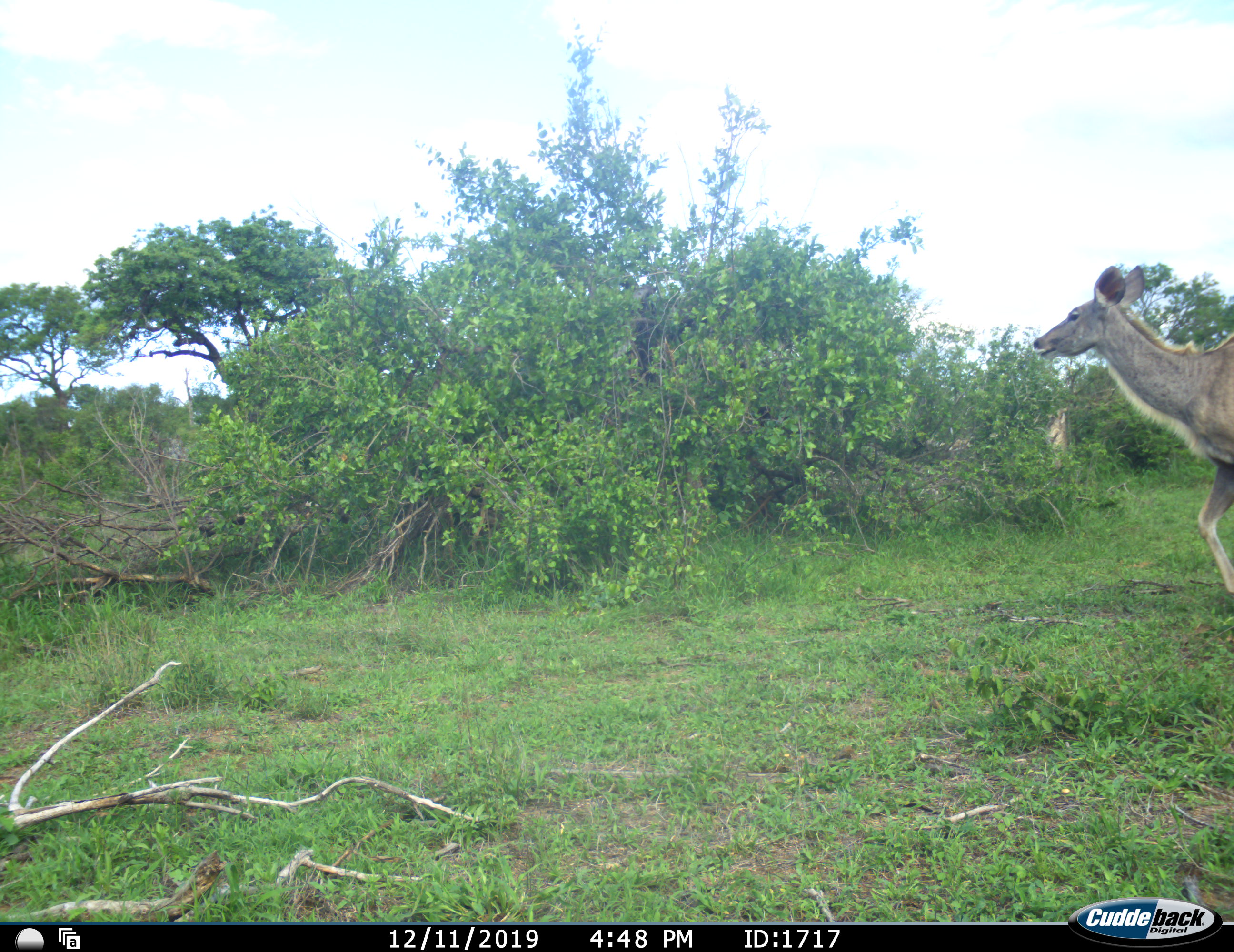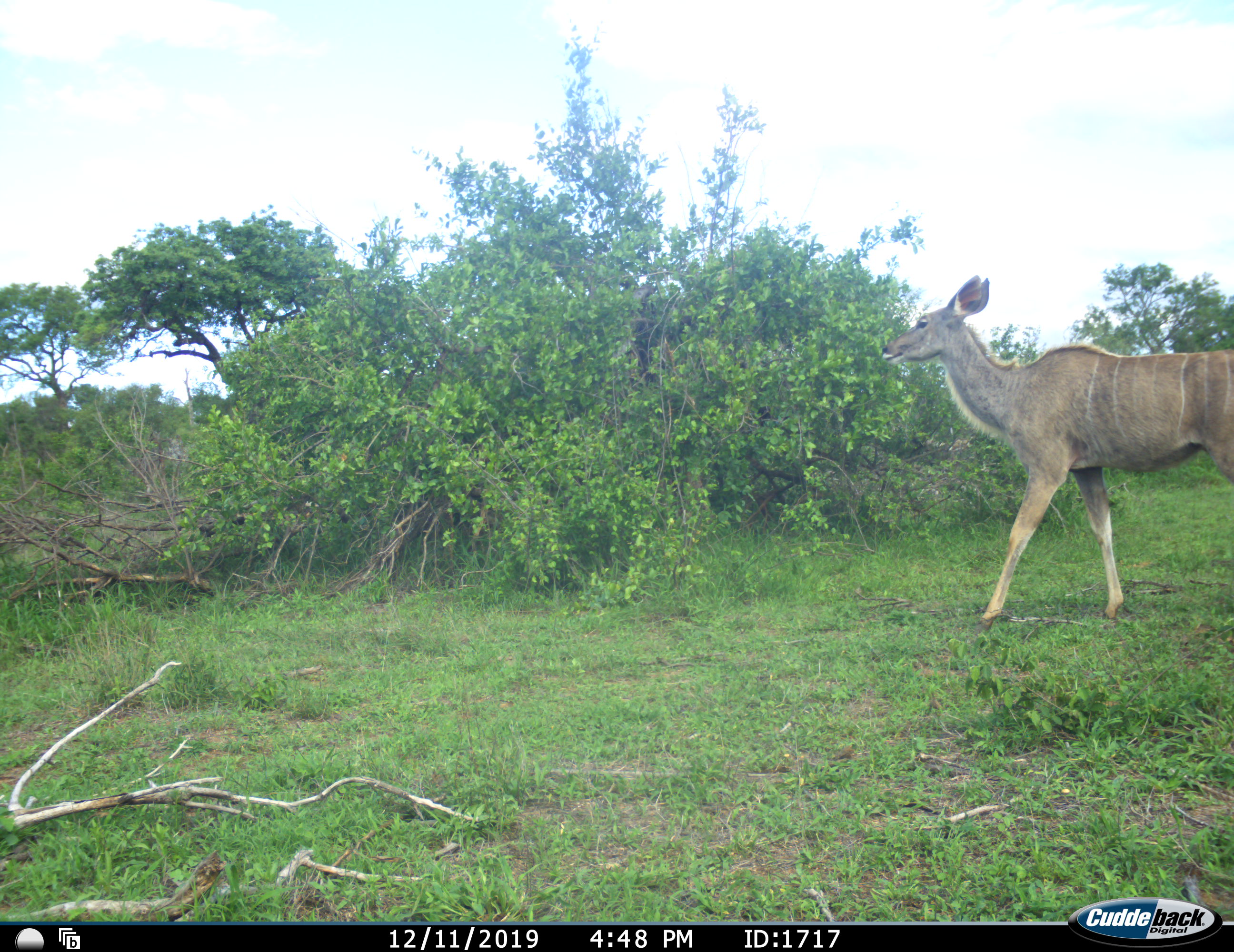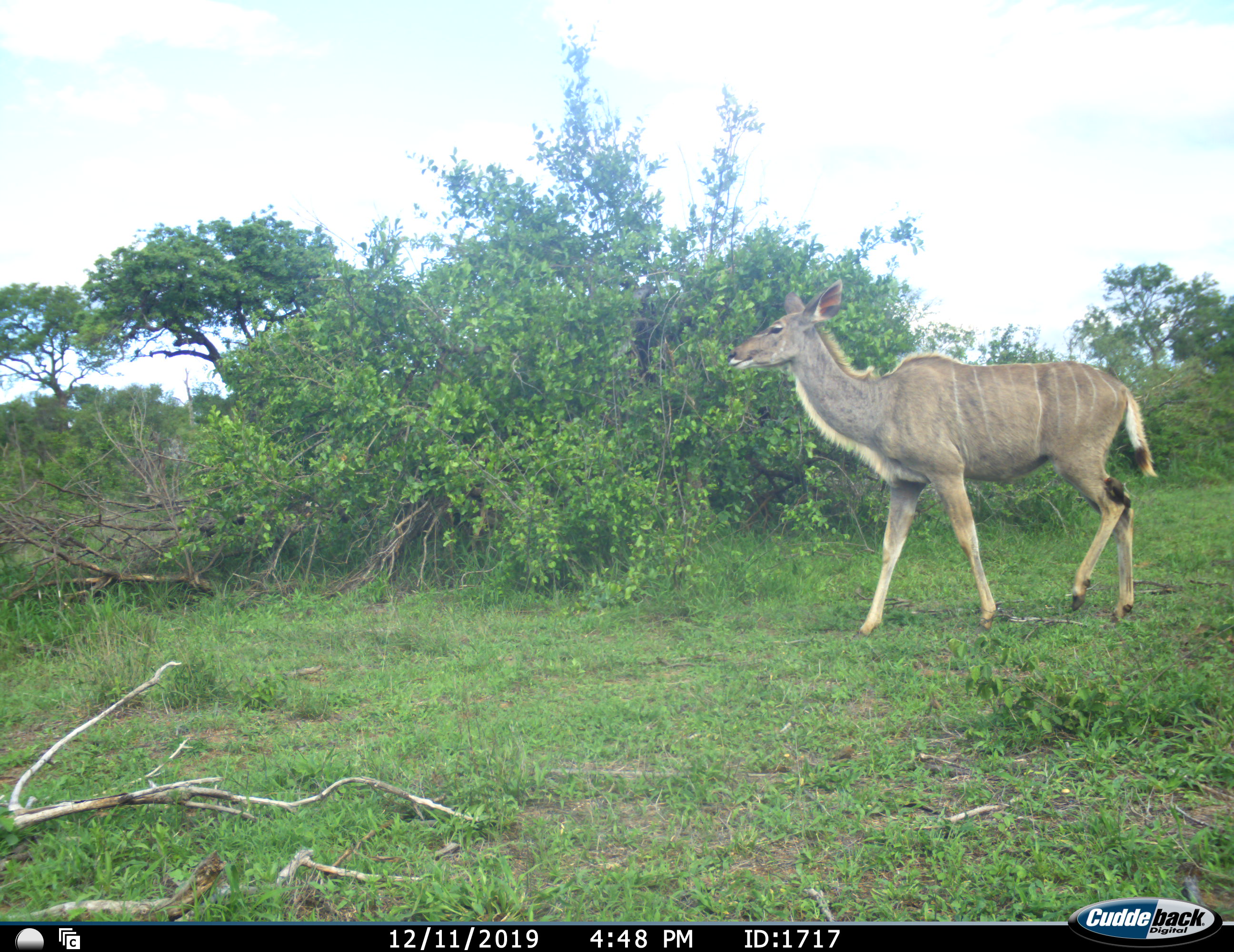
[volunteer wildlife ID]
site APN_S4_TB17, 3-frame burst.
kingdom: Animalia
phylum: Chordata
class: Mammalia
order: Artiodactyla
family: Bovidae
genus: Tragelaphus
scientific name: Tragelaphus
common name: kudu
Kudu (Tragelaphus), count 1. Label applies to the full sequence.